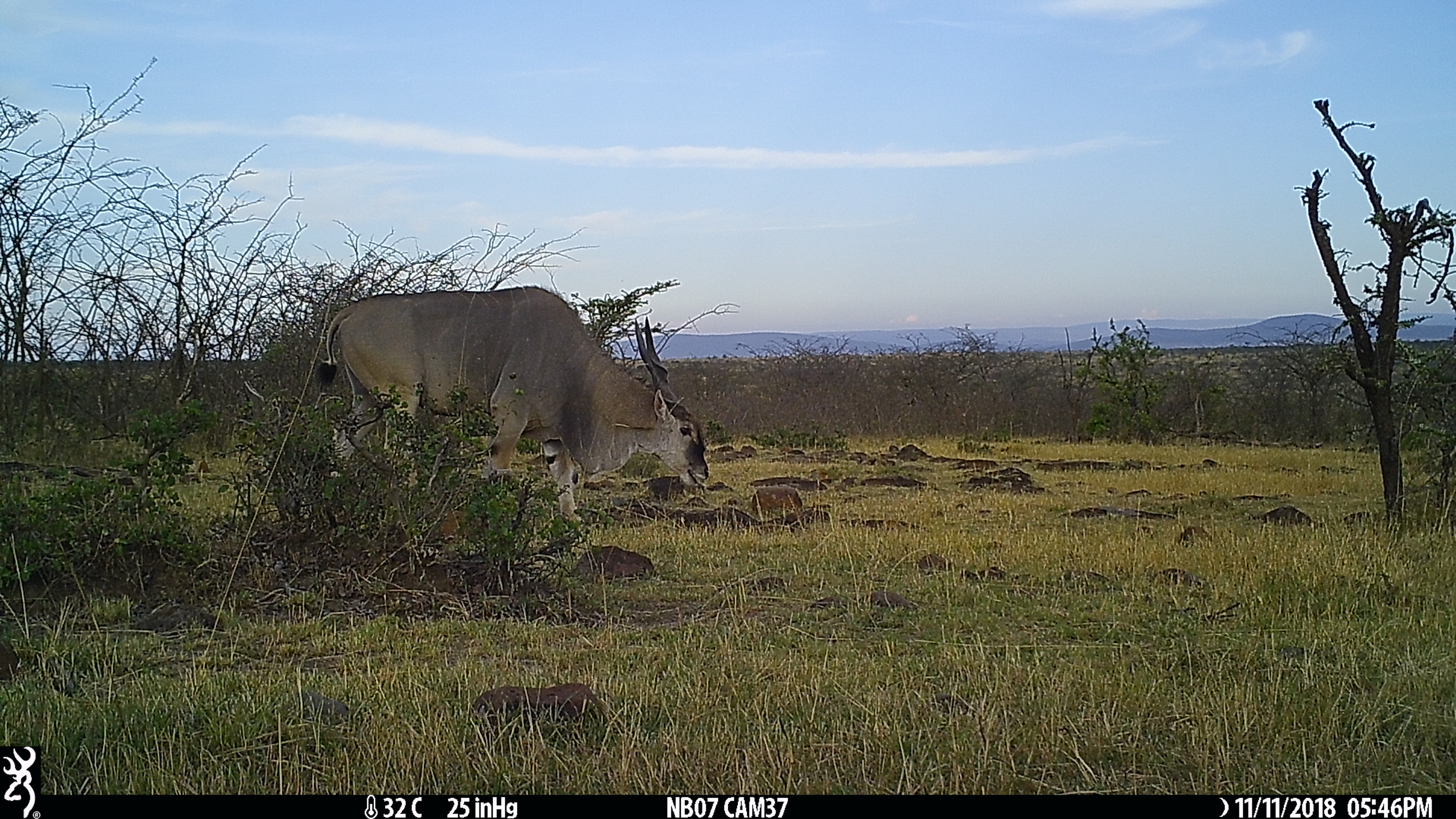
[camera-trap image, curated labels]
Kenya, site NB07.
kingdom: Animalia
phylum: Chordata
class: Mammalia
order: Artiodactyla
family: Bovidae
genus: Tragelaphus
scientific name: Tragelaphus oryx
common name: eland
Eland (Tragelaphus oryx).